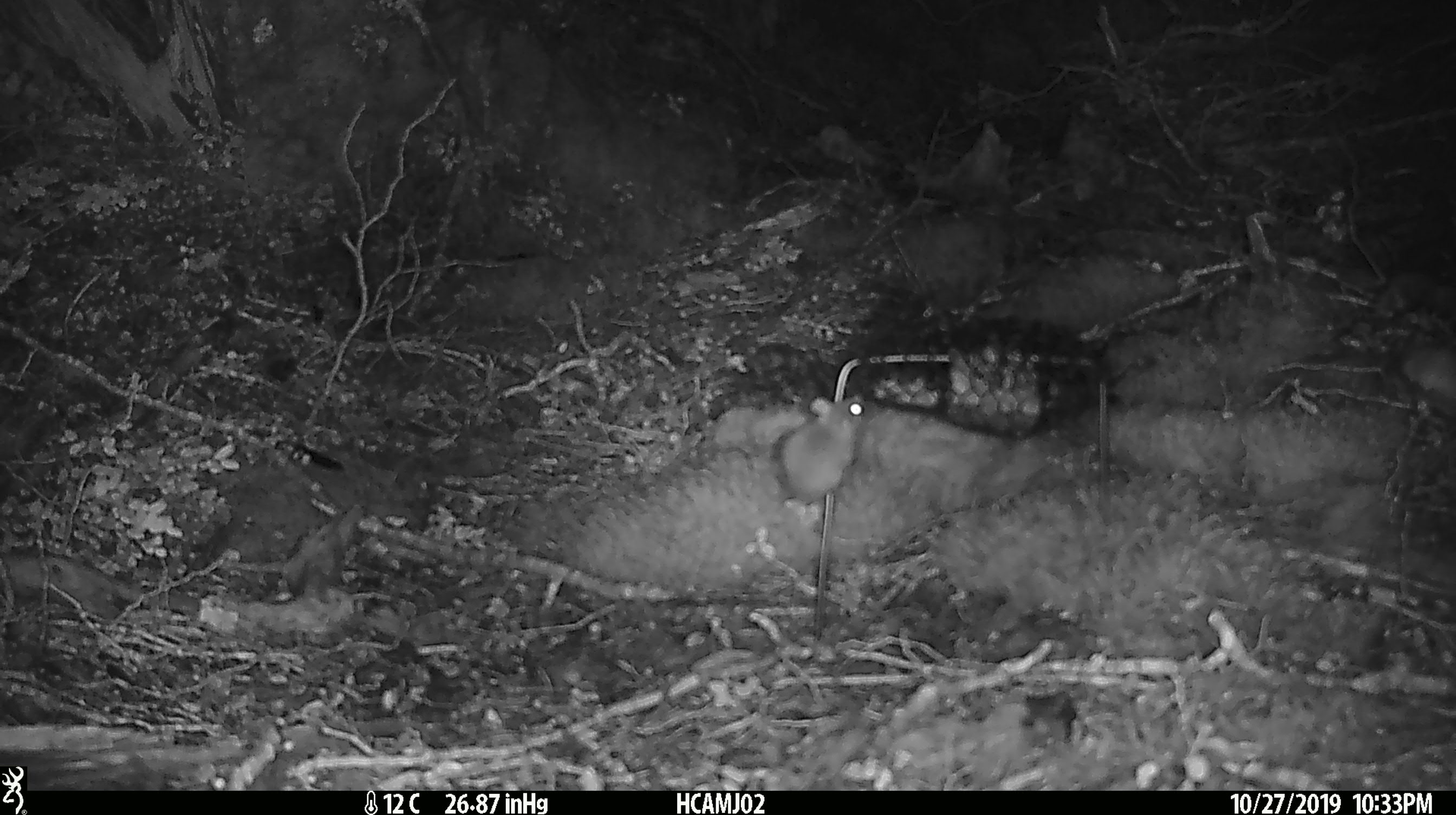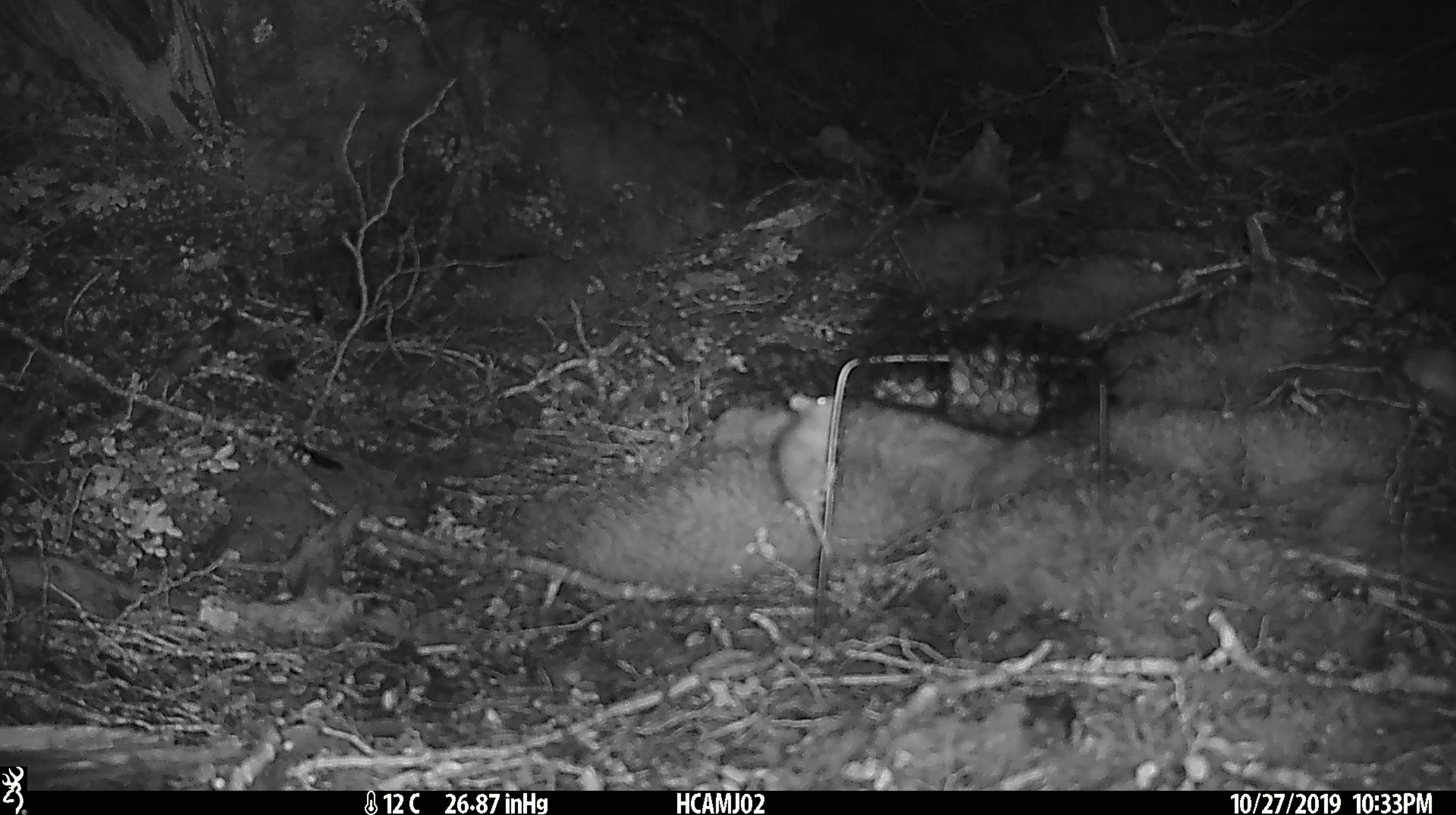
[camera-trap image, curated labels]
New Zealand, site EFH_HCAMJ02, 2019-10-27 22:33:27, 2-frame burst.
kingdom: Animalia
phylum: Chordata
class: Mammalia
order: Rodentia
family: Muridae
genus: Mus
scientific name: Mus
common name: mouse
Mouse (Mus).